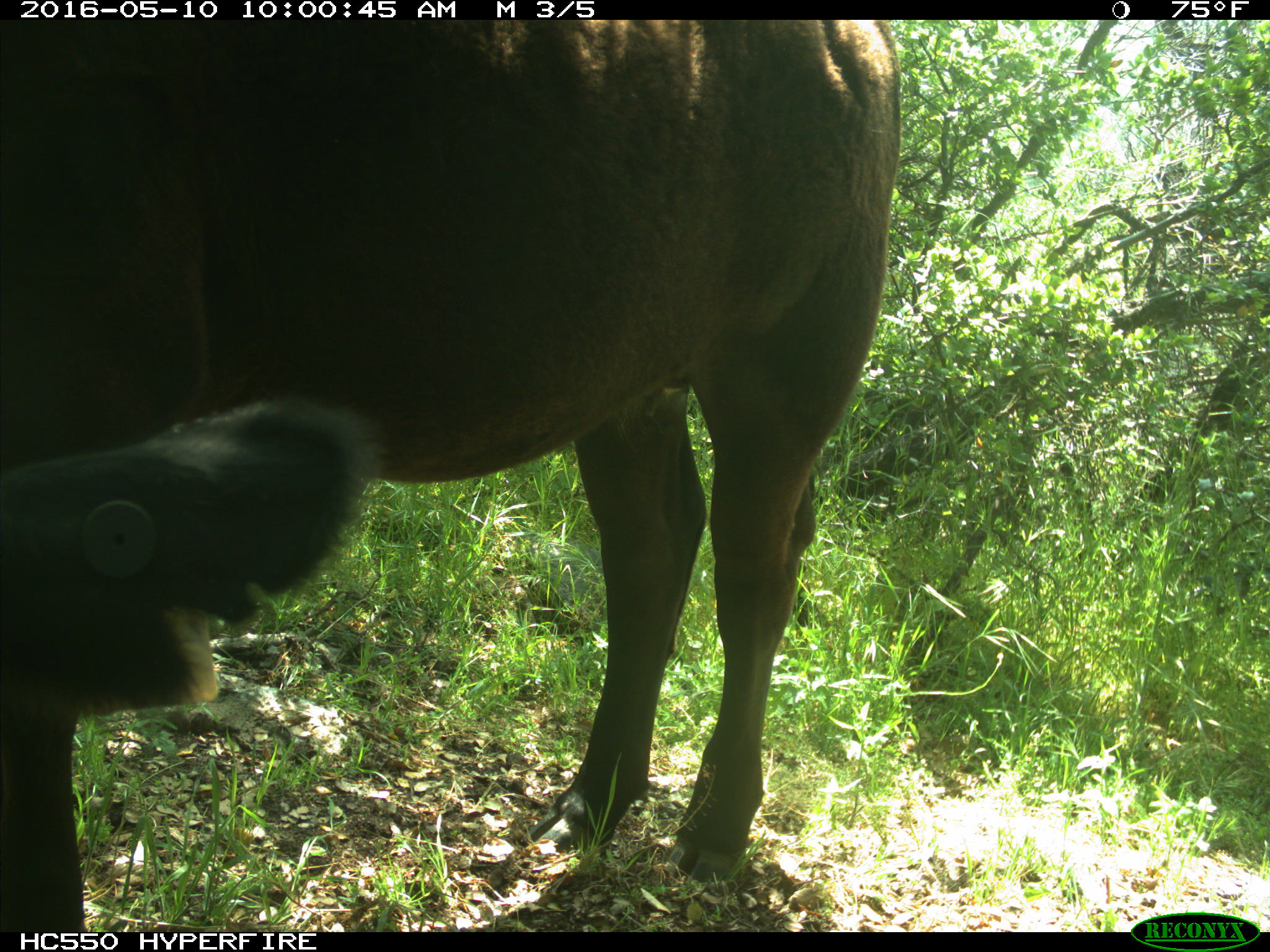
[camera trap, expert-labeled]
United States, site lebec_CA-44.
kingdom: Animalia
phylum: Chordata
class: Mammalia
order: Artiodactyla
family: Bovidae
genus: Bos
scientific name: Bos taurus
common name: domestic cow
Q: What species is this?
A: Bos taurus (domestic cow).